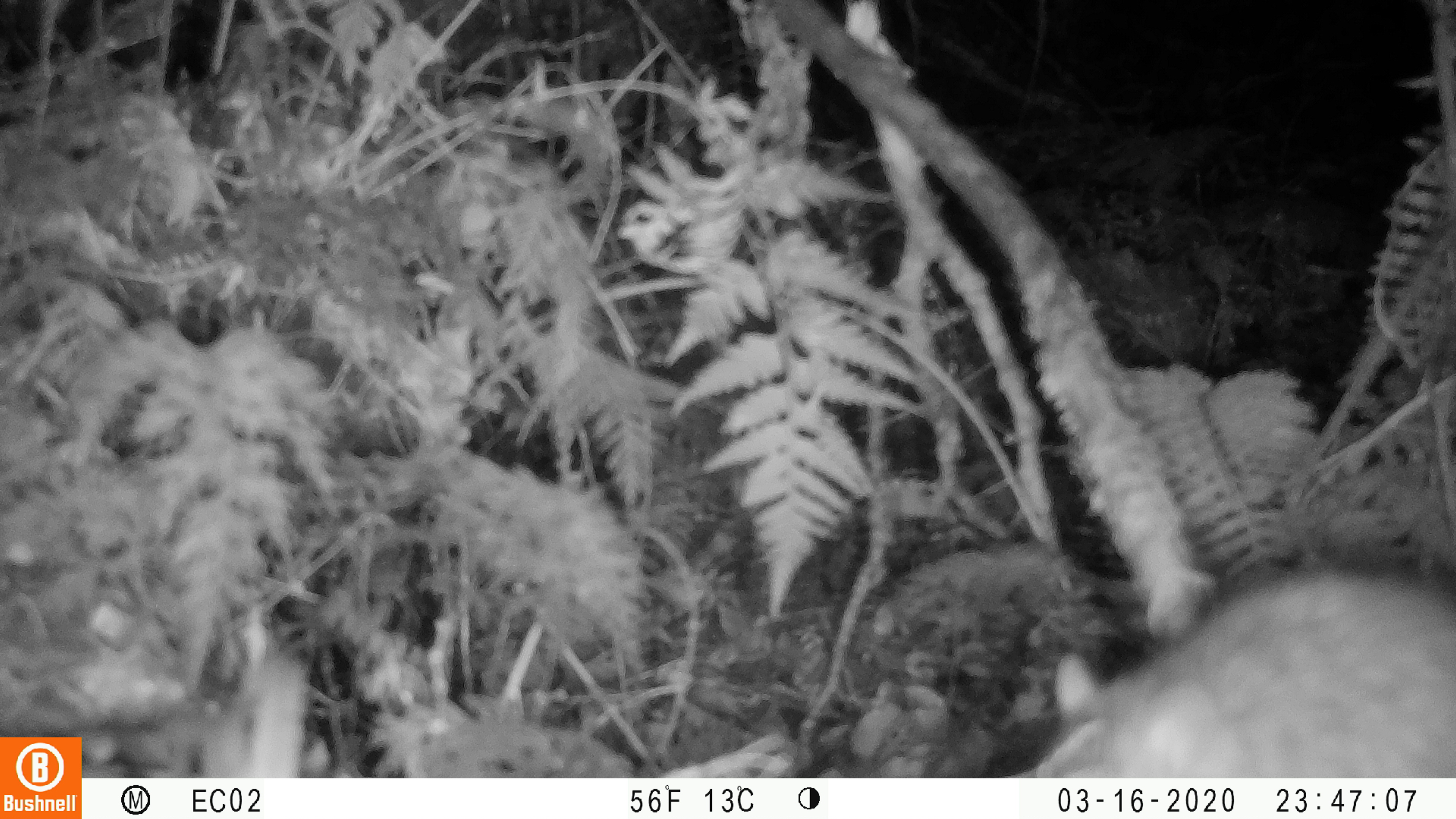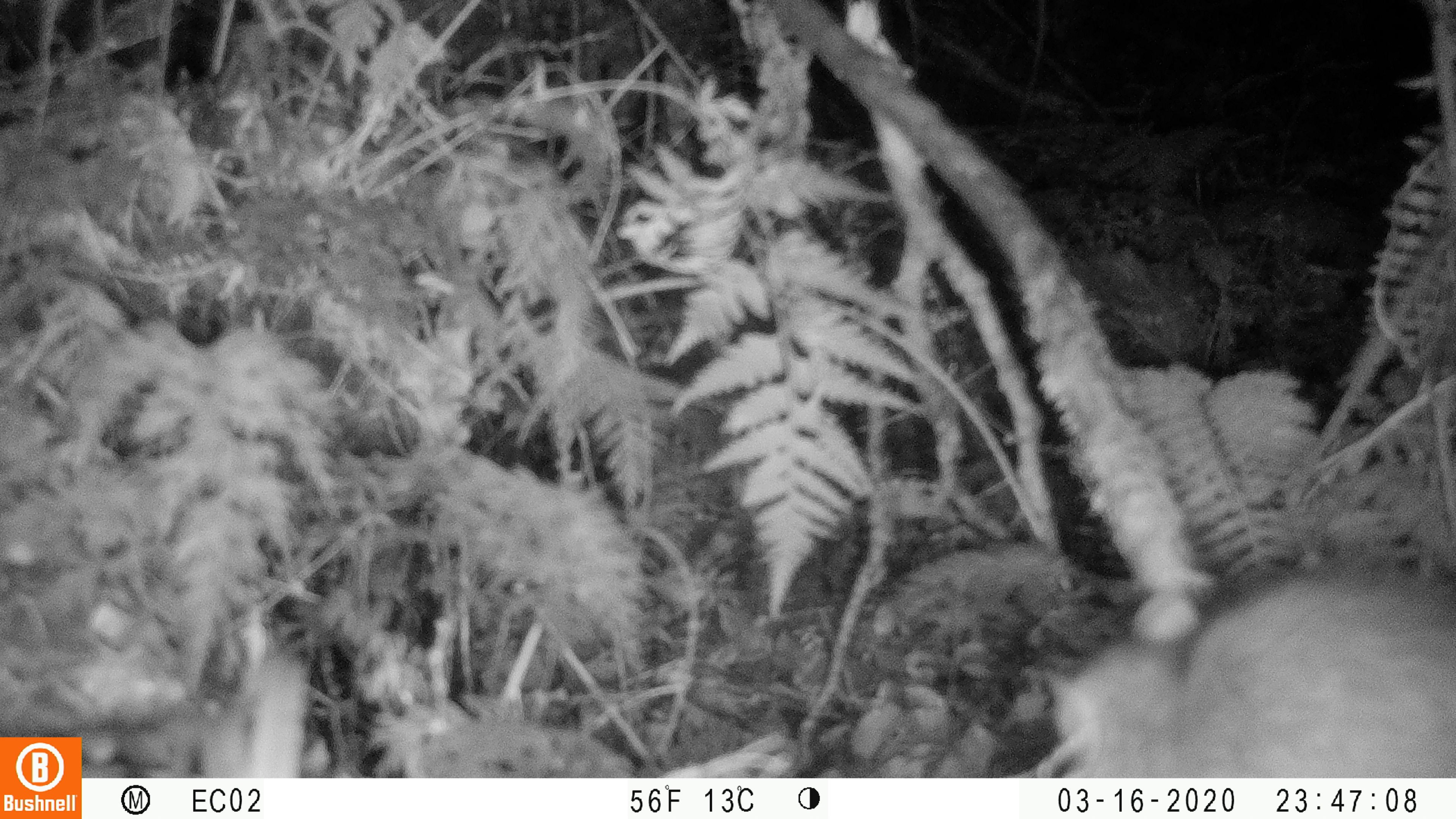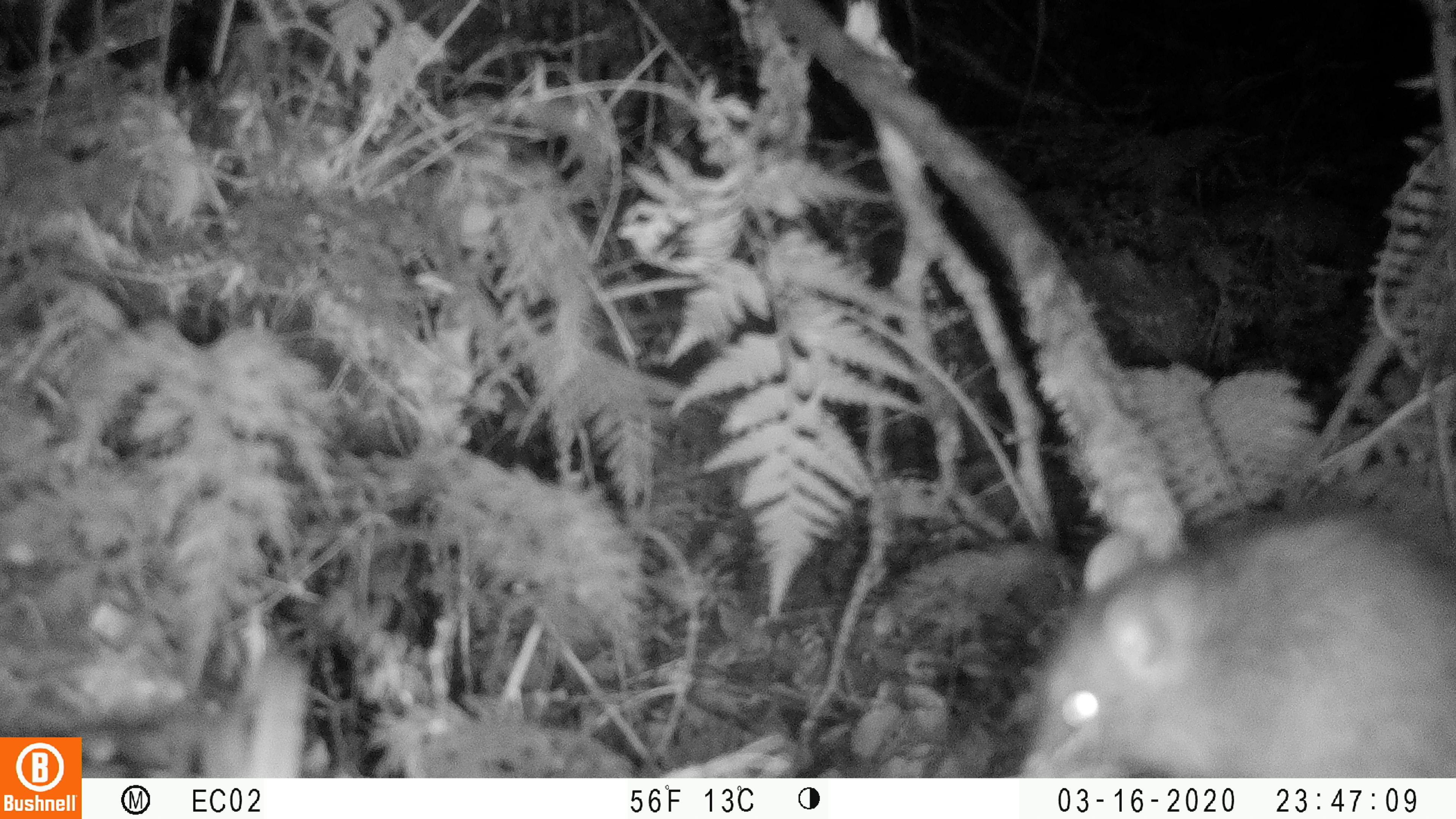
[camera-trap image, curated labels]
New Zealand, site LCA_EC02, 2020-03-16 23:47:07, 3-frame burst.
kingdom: Animalia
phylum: Chordata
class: Mammalia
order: Rodentia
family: Muridae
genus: Rattus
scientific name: Rattus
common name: rat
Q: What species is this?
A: Rat (Rattus).